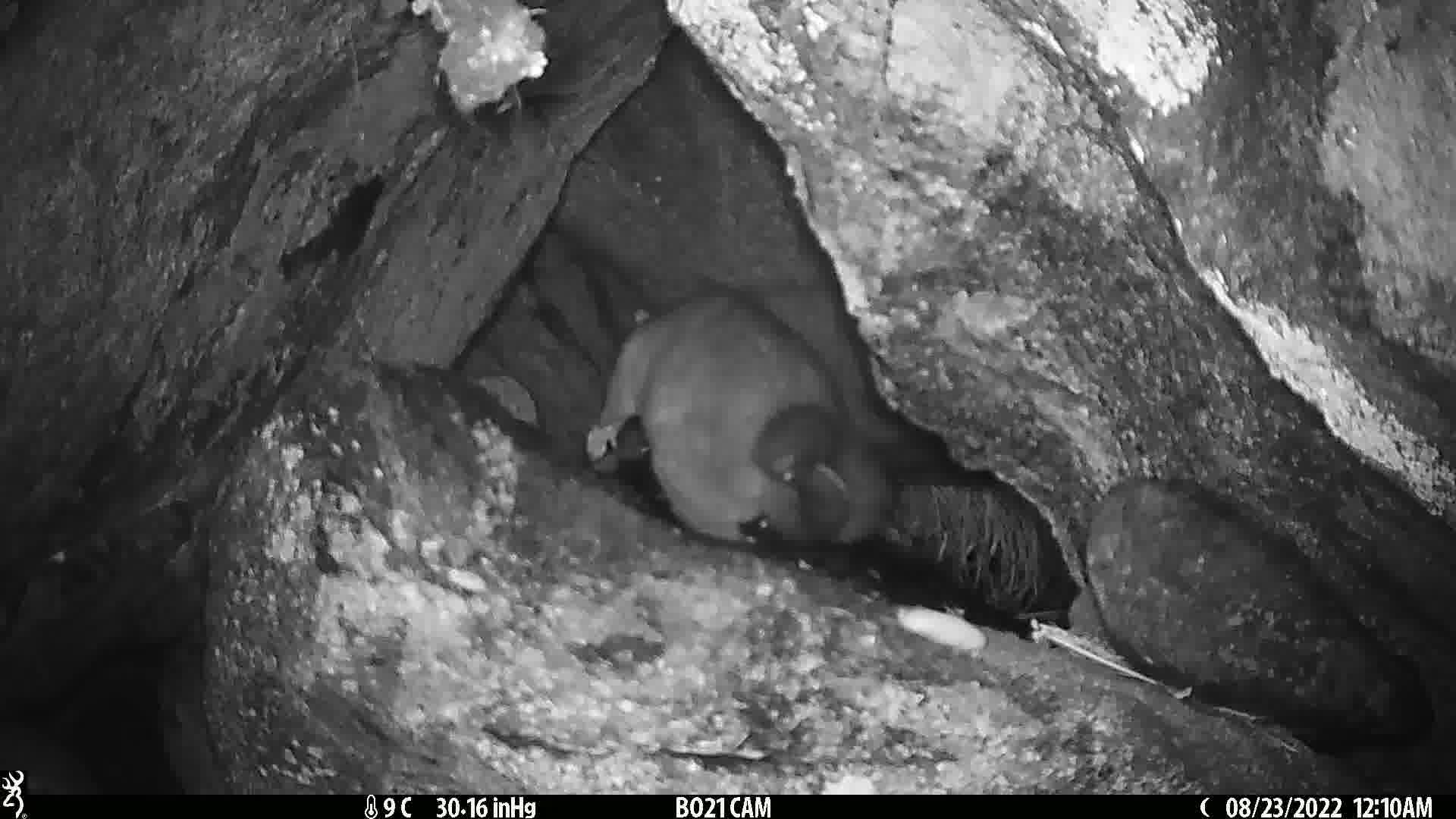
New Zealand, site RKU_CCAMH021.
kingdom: Animalia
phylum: Chordata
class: Mammalia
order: Diprotodontia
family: Phalangeridae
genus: Trichosurus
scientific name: Trichosurus vulpecula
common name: common brushtail possum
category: possum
Possum (common brushtail possum) (Trichosurus vulpecula).